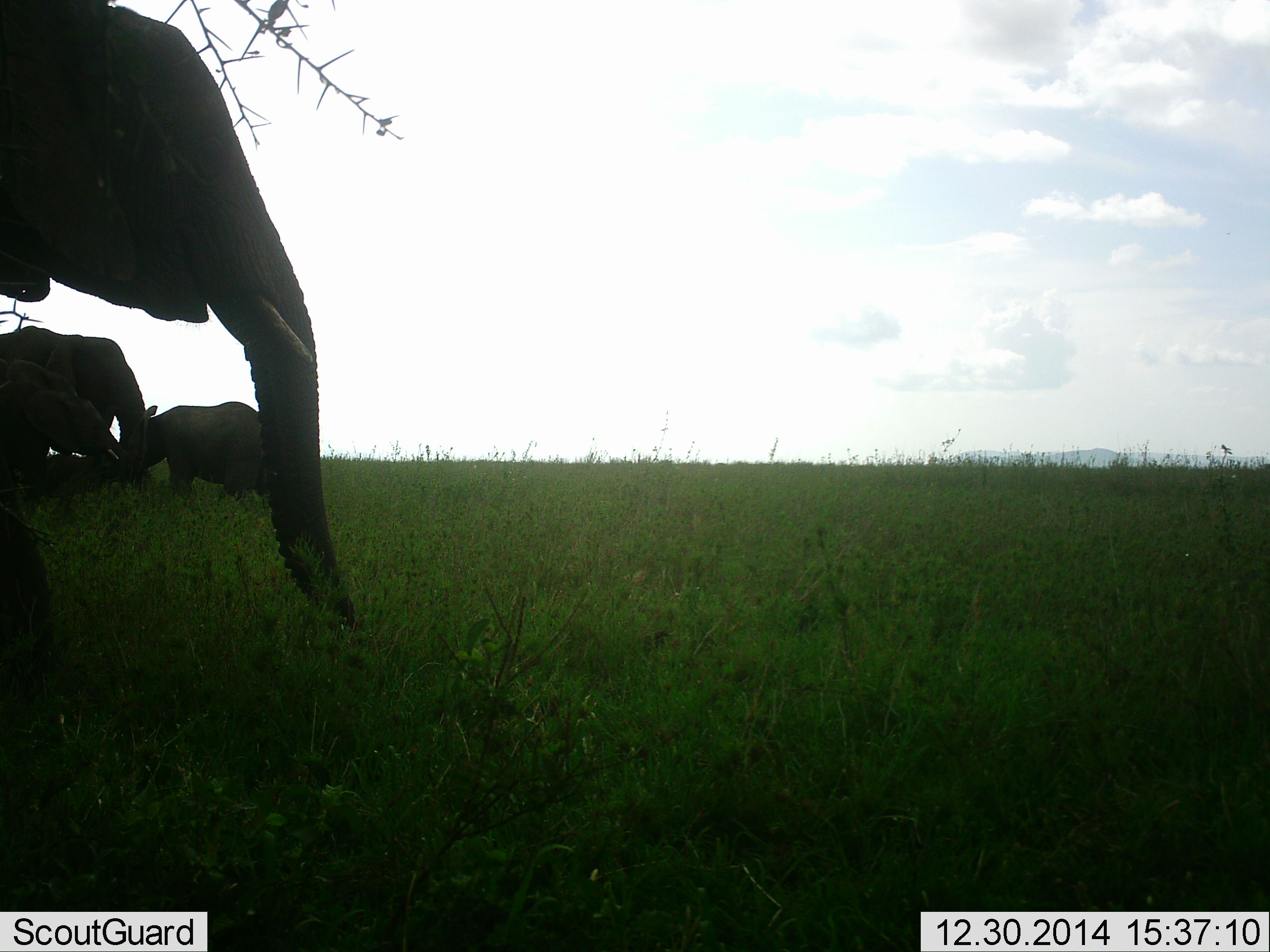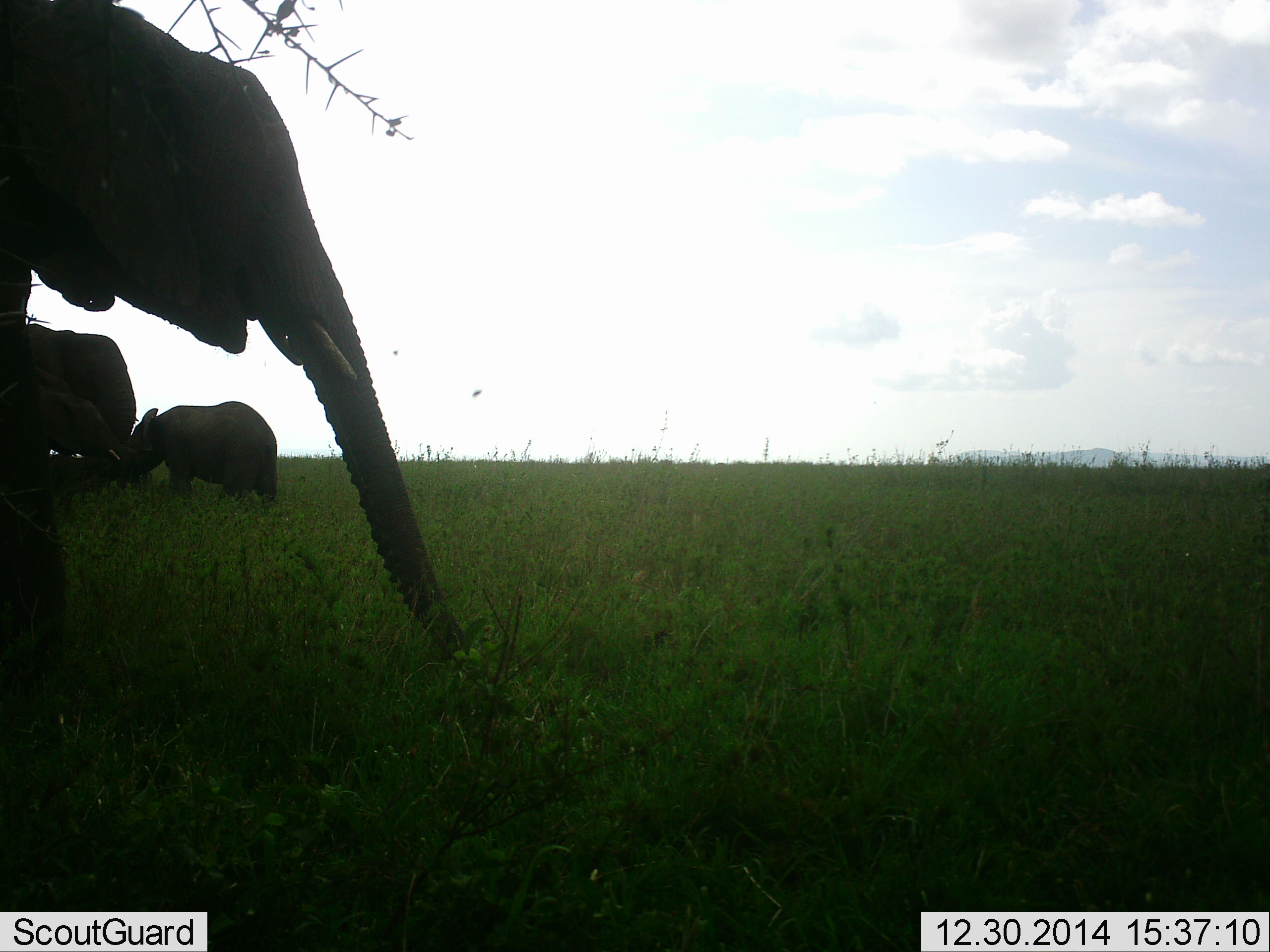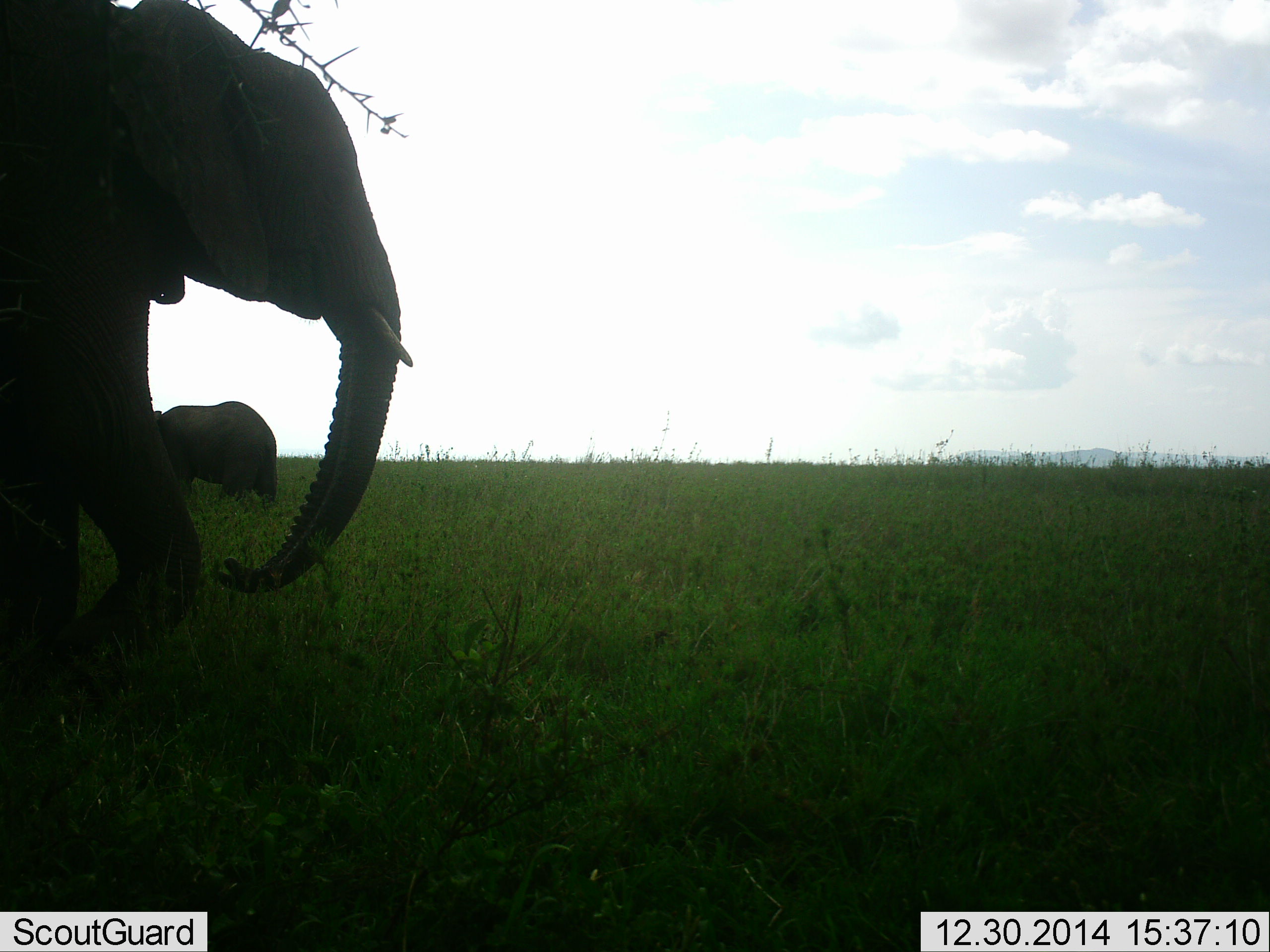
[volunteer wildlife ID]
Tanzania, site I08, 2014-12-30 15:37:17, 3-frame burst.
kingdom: Animalia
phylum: Chordata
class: Mammalia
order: Proboscidea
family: Elephantidae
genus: Loxodonta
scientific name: Loxodonta africana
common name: african bush elephant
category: elephant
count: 3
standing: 64%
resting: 9%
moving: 27%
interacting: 9%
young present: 73%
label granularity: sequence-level